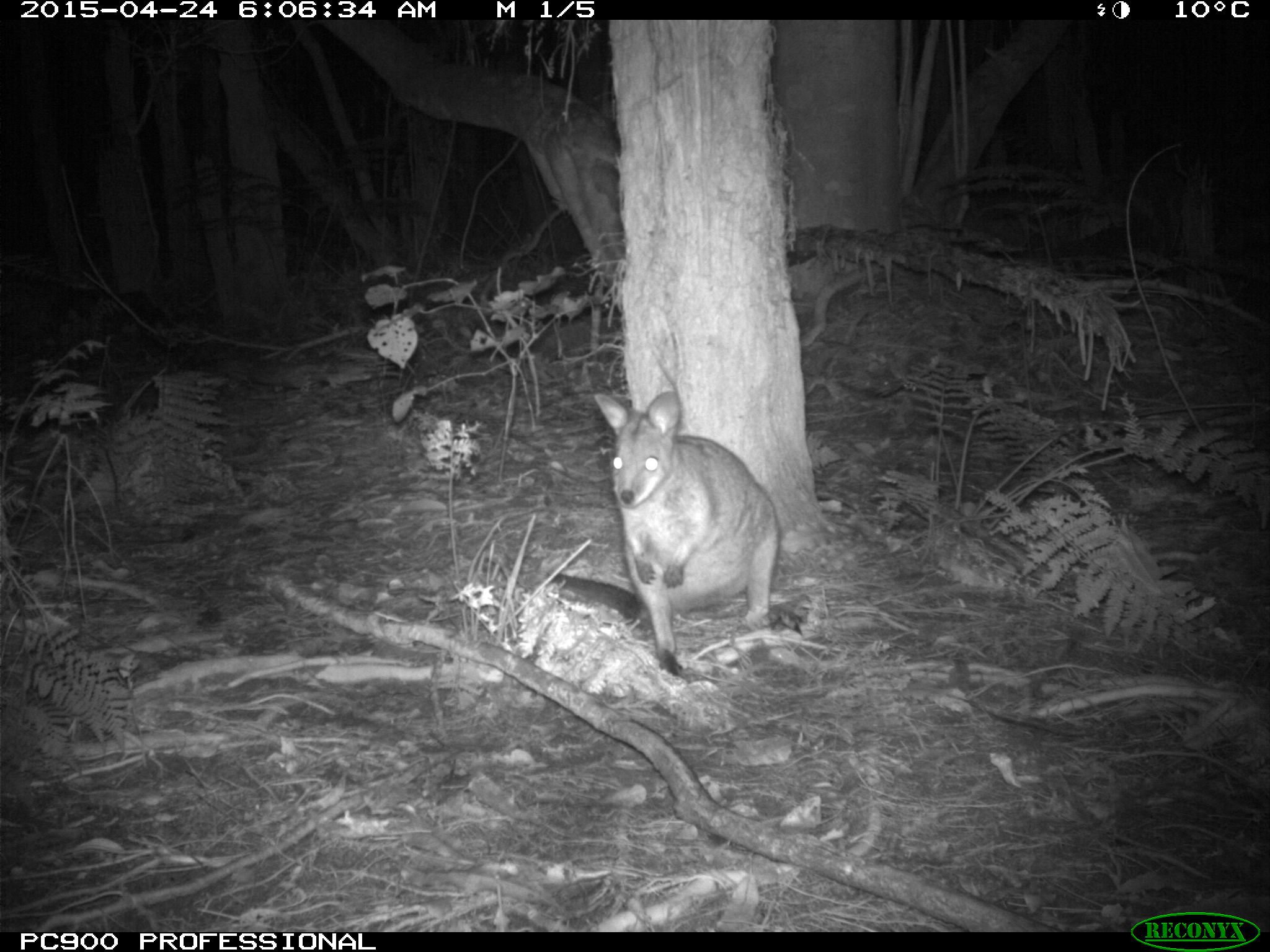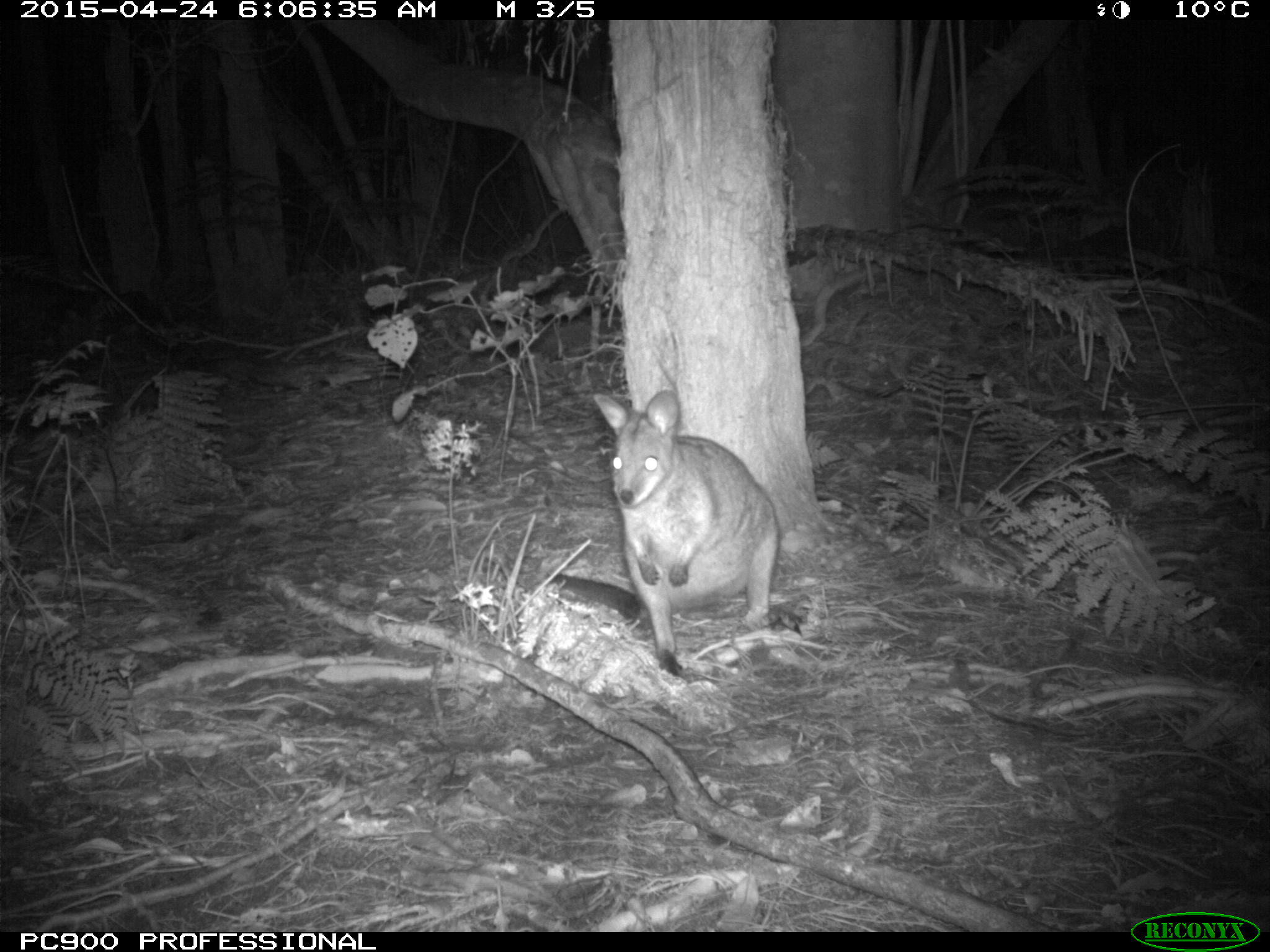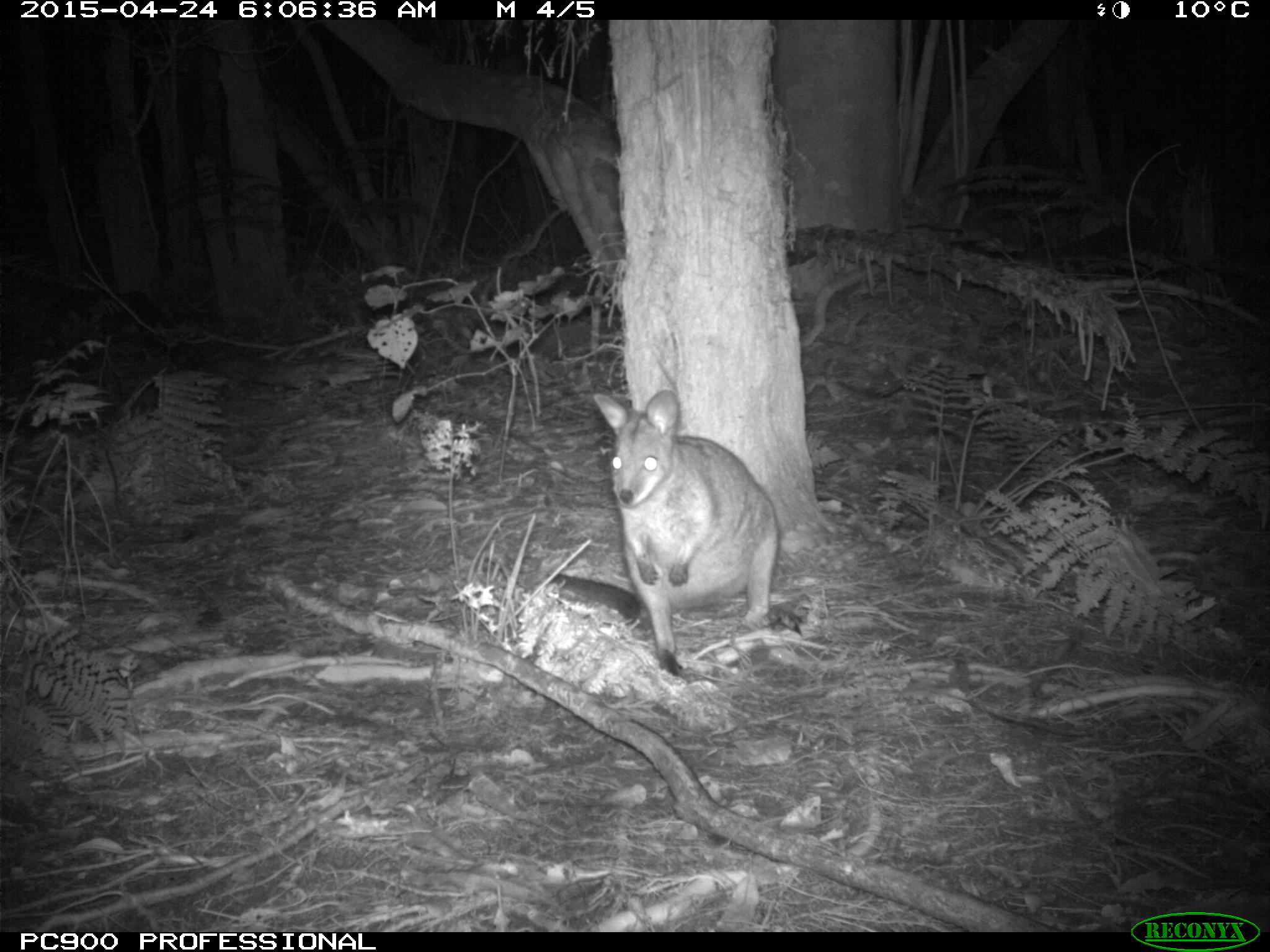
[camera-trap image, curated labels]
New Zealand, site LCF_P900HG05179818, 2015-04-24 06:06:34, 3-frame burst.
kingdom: Animalia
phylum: Chordata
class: Mammalia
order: Diprotodontia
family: Macropodidae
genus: Notamacropus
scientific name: Notamacropus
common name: wallaby